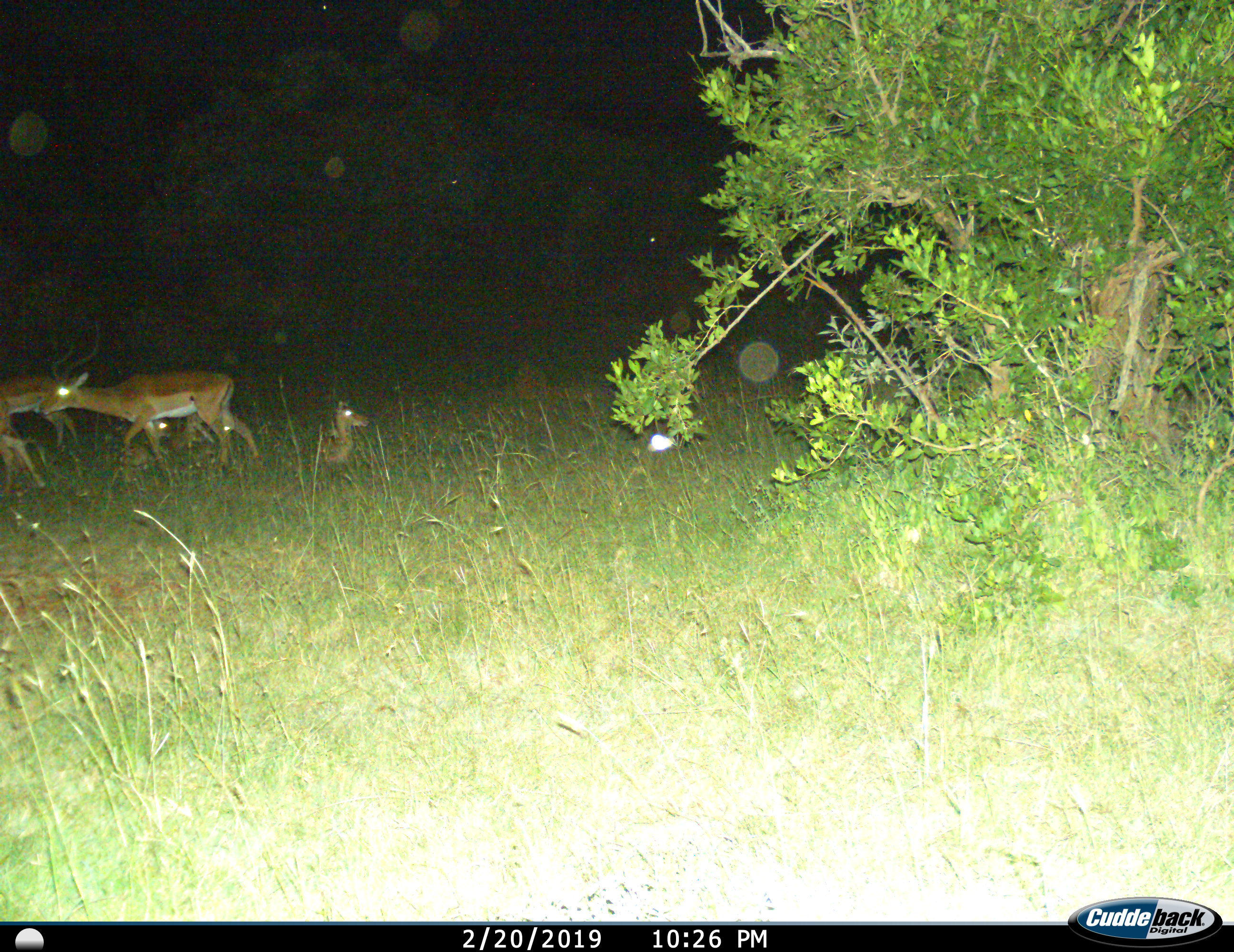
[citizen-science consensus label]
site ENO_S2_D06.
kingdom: Animalia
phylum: Chordata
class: Mammalia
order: Artiodactyla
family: Bovidae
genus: Aepyceros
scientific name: Aepyceros melampus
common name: impala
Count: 5.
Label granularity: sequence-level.